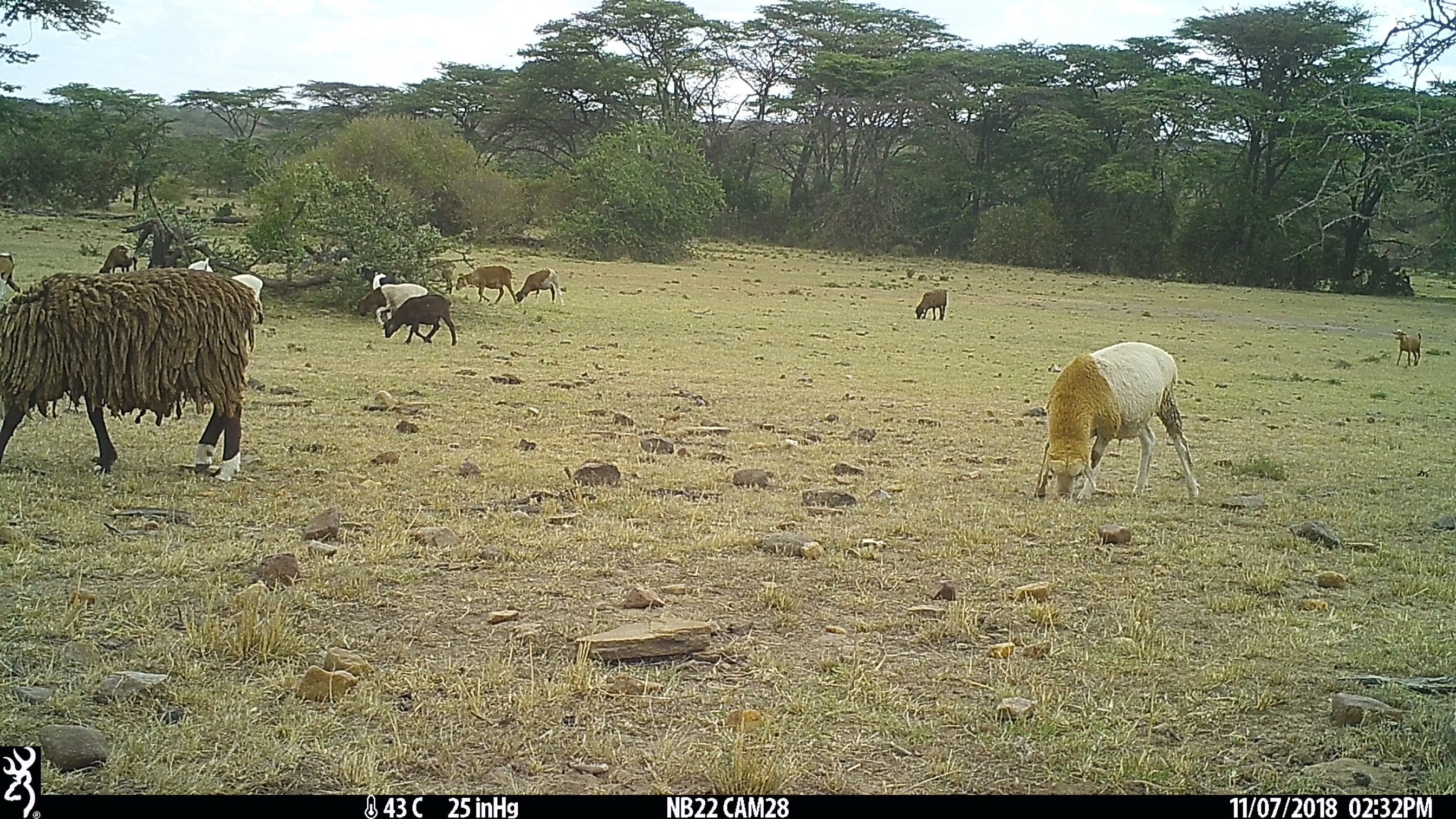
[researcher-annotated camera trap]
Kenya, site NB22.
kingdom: Animalia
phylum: Chordata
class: Mammalia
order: Artiodactyla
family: Bovidae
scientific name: Bovidae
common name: sheep or goat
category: shoat